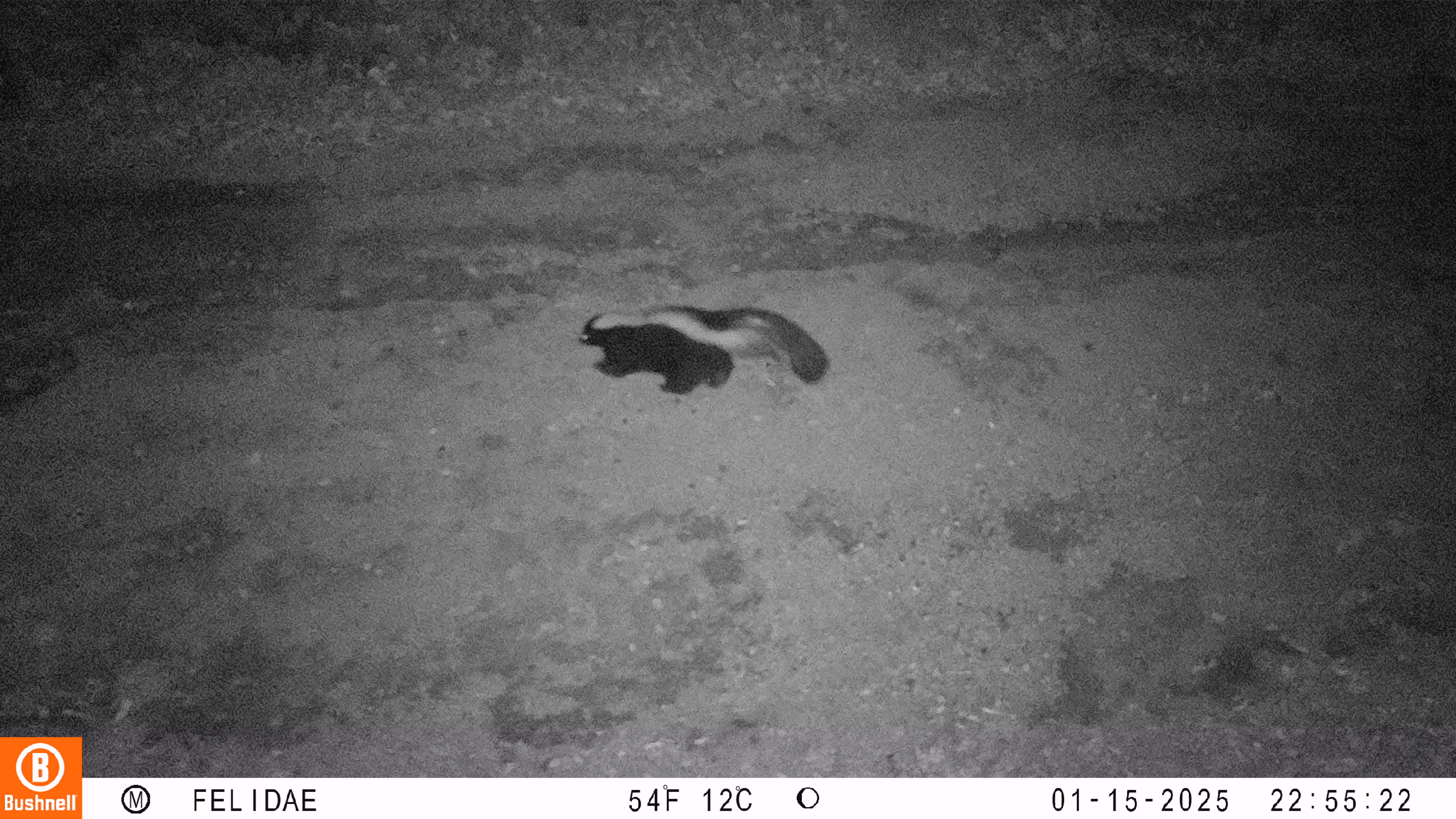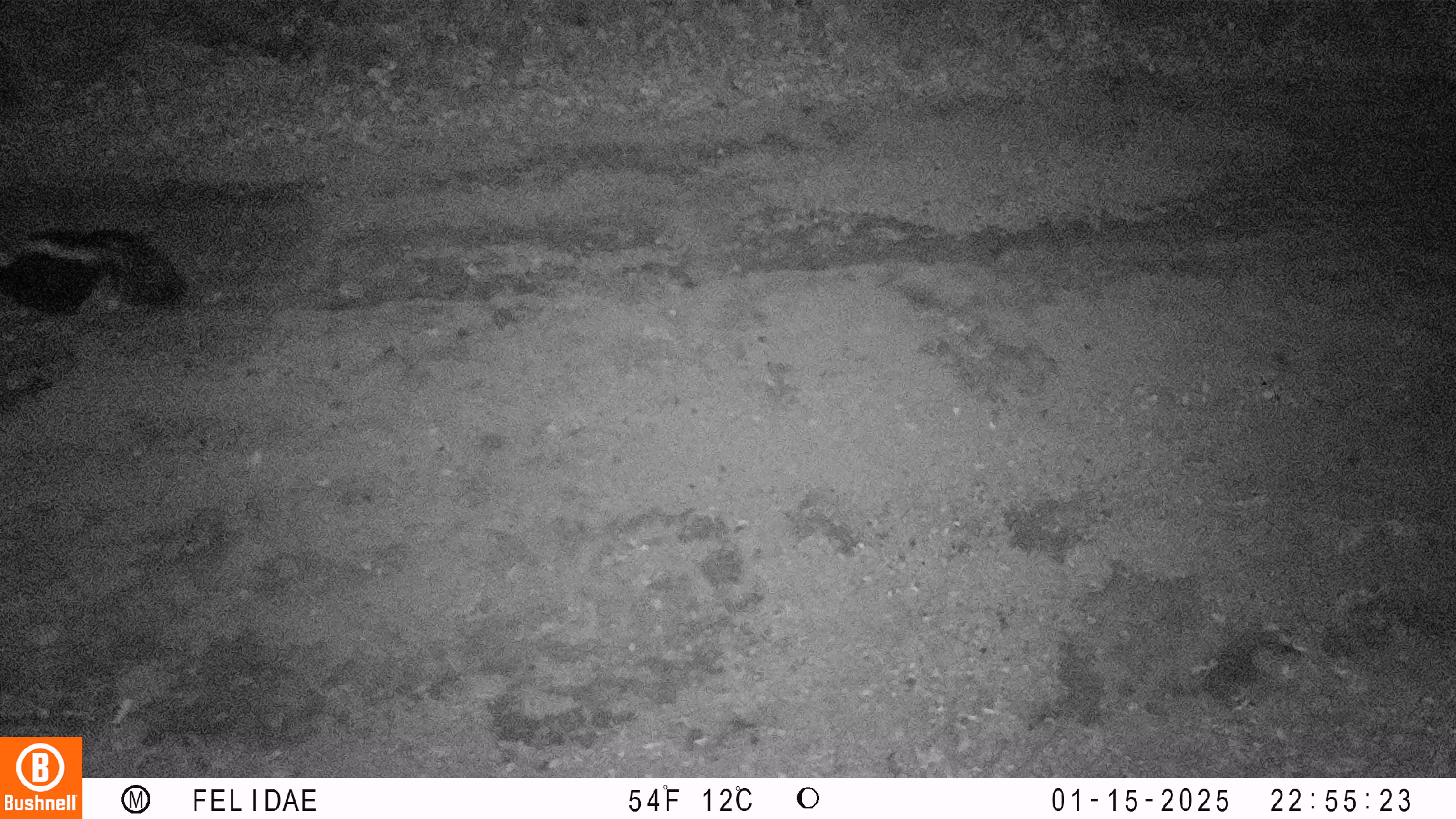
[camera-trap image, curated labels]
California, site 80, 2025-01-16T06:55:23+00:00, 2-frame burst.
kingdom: Animalia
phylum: Chordata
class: Mammalia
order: Carnivora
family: Mephitidae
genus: Mephitis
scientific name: Mephitis mephitis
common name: striped skunk